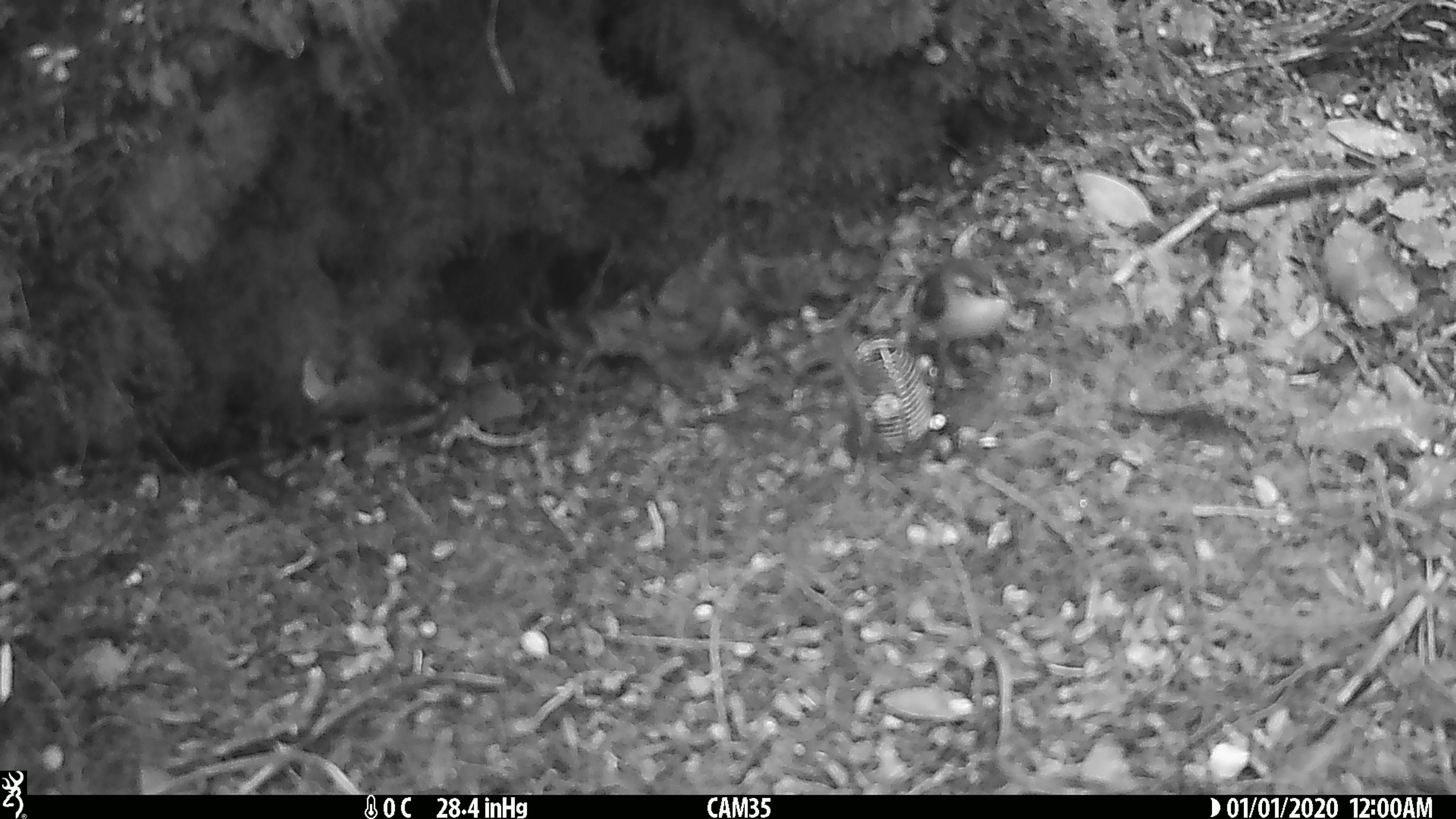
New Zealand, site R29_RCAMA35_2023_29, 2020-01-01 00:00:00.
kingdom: Animalia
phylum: Chordata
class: Aves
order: Passeriformes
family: Acanthisittidae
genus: Acanthisitta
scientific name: Acanthisitta chloris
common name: rifleman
Rifleman (Acanthisitta chloris).